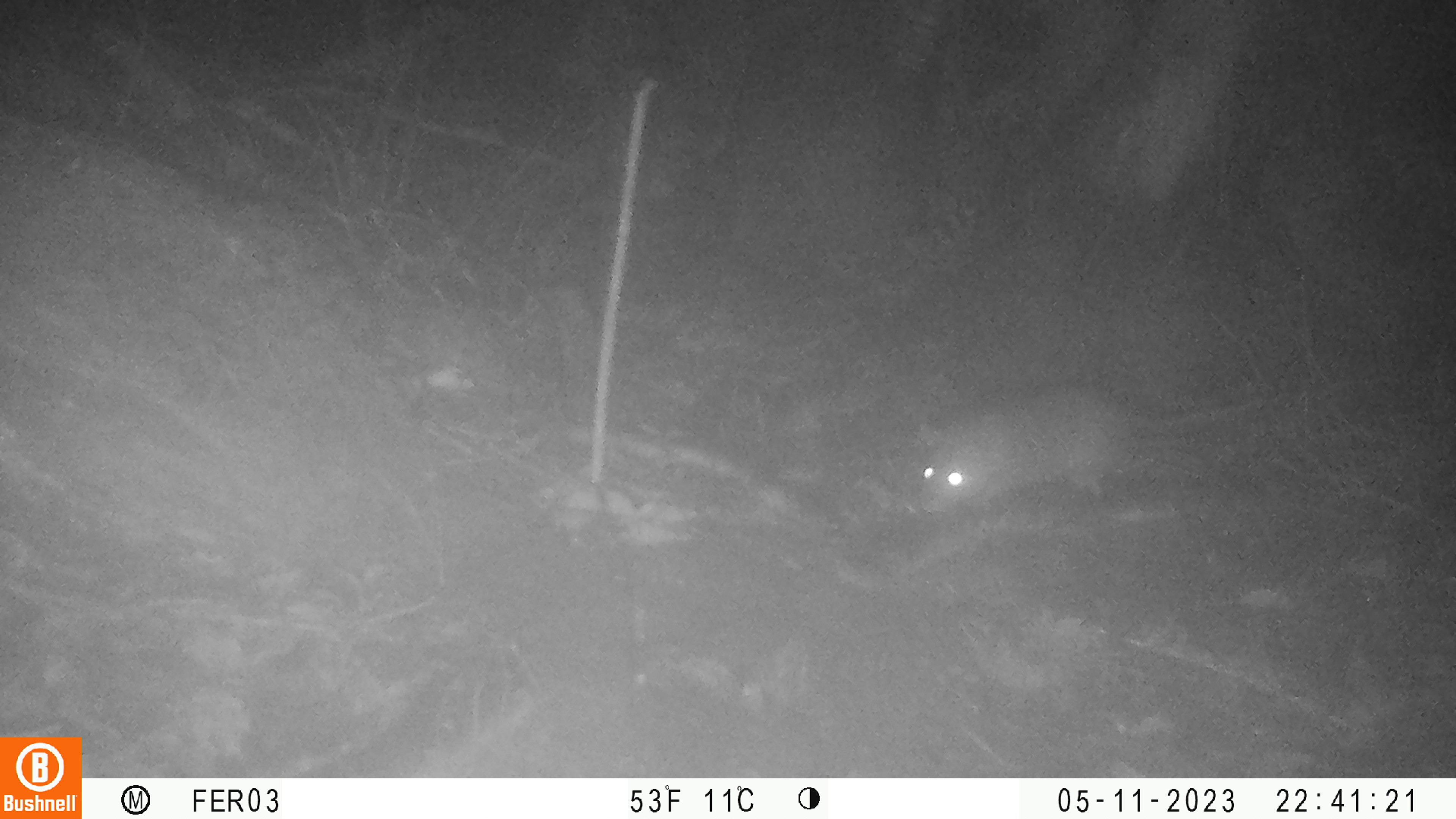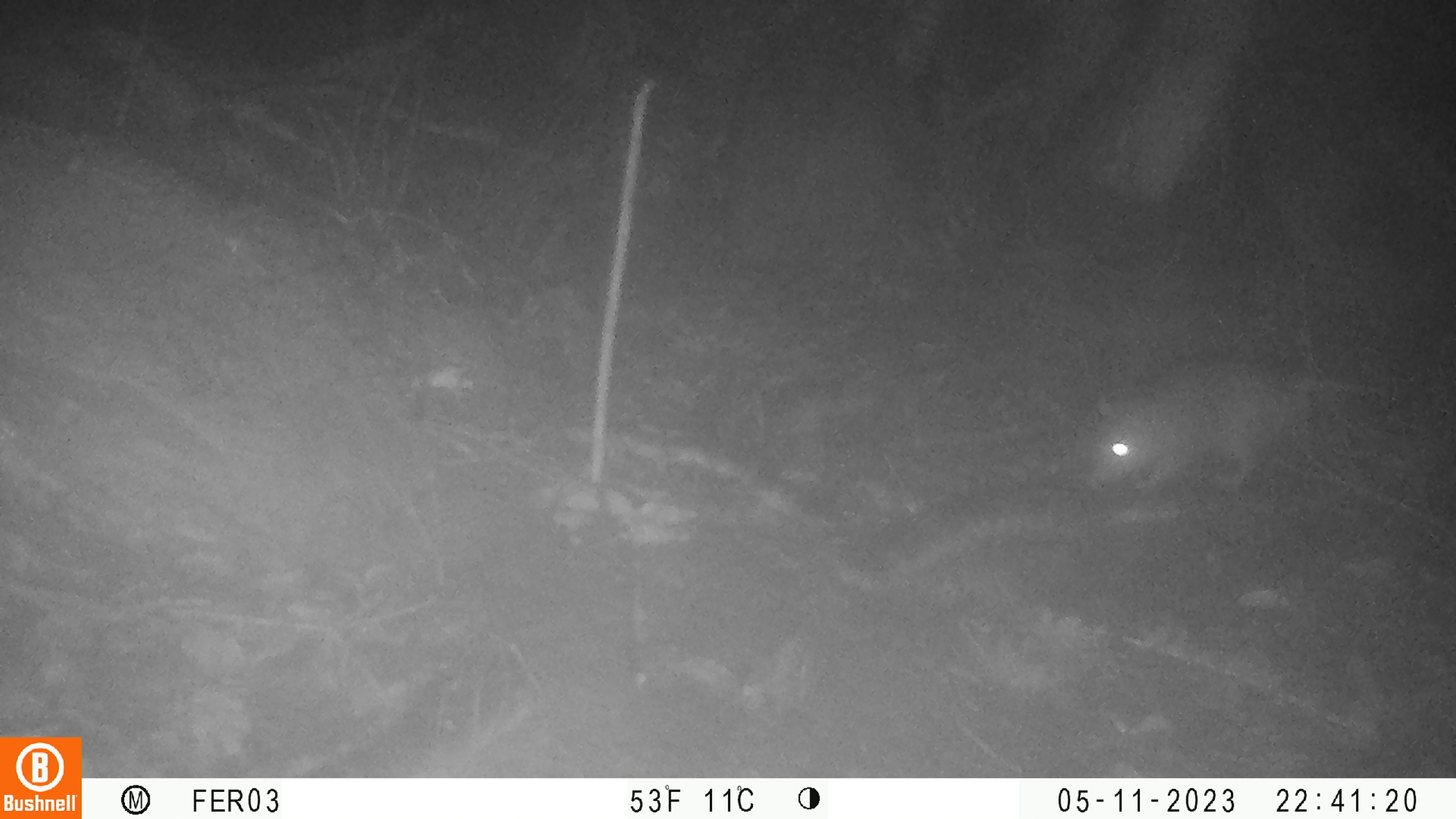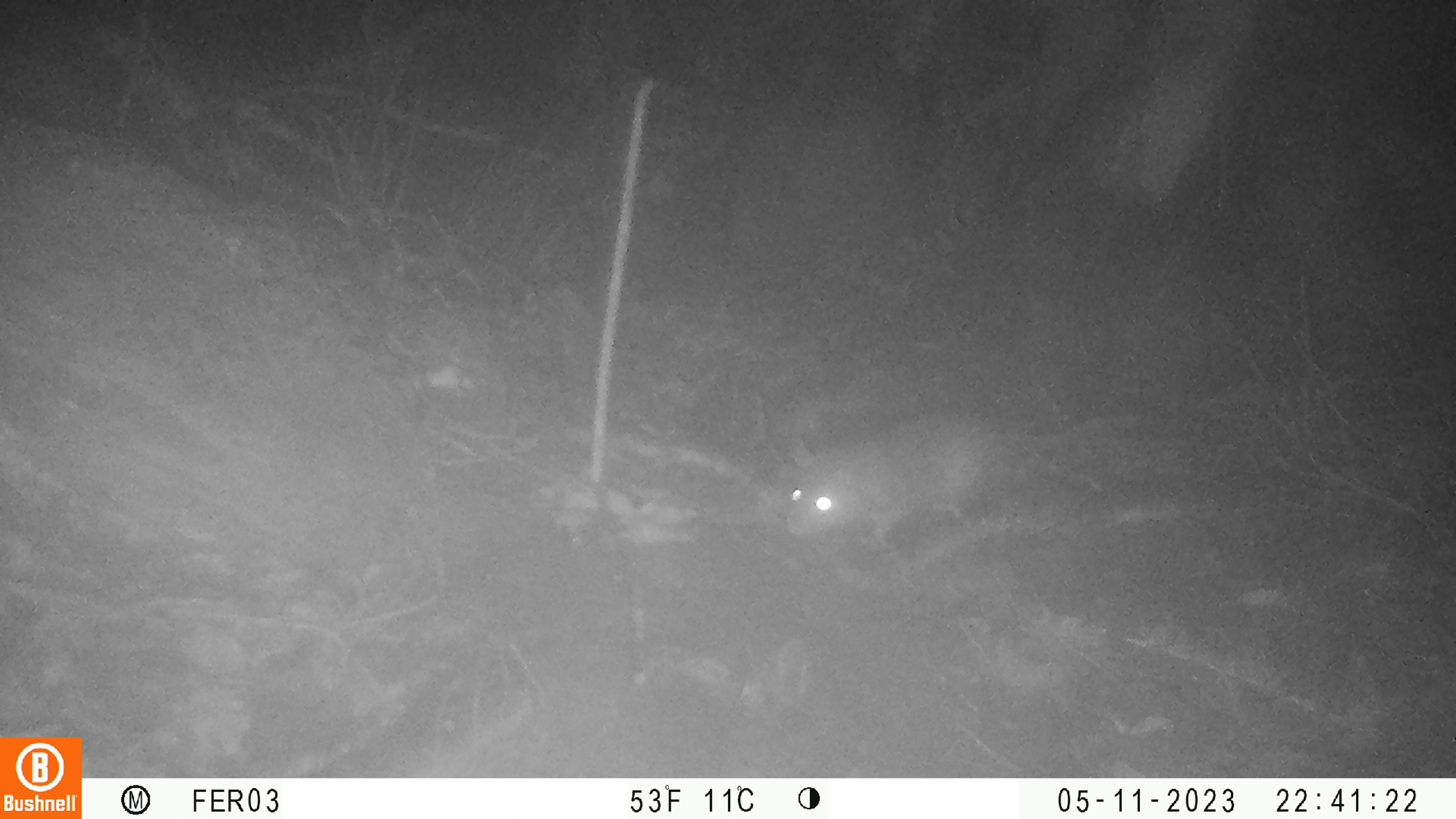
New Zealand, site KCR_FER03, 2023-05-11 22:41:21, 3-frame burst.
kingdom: Animalia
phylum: Chordata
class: Mammalia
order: Rodentia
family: Muridae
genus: Rattus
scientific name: Rattus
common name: rat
Rat (Rattus).